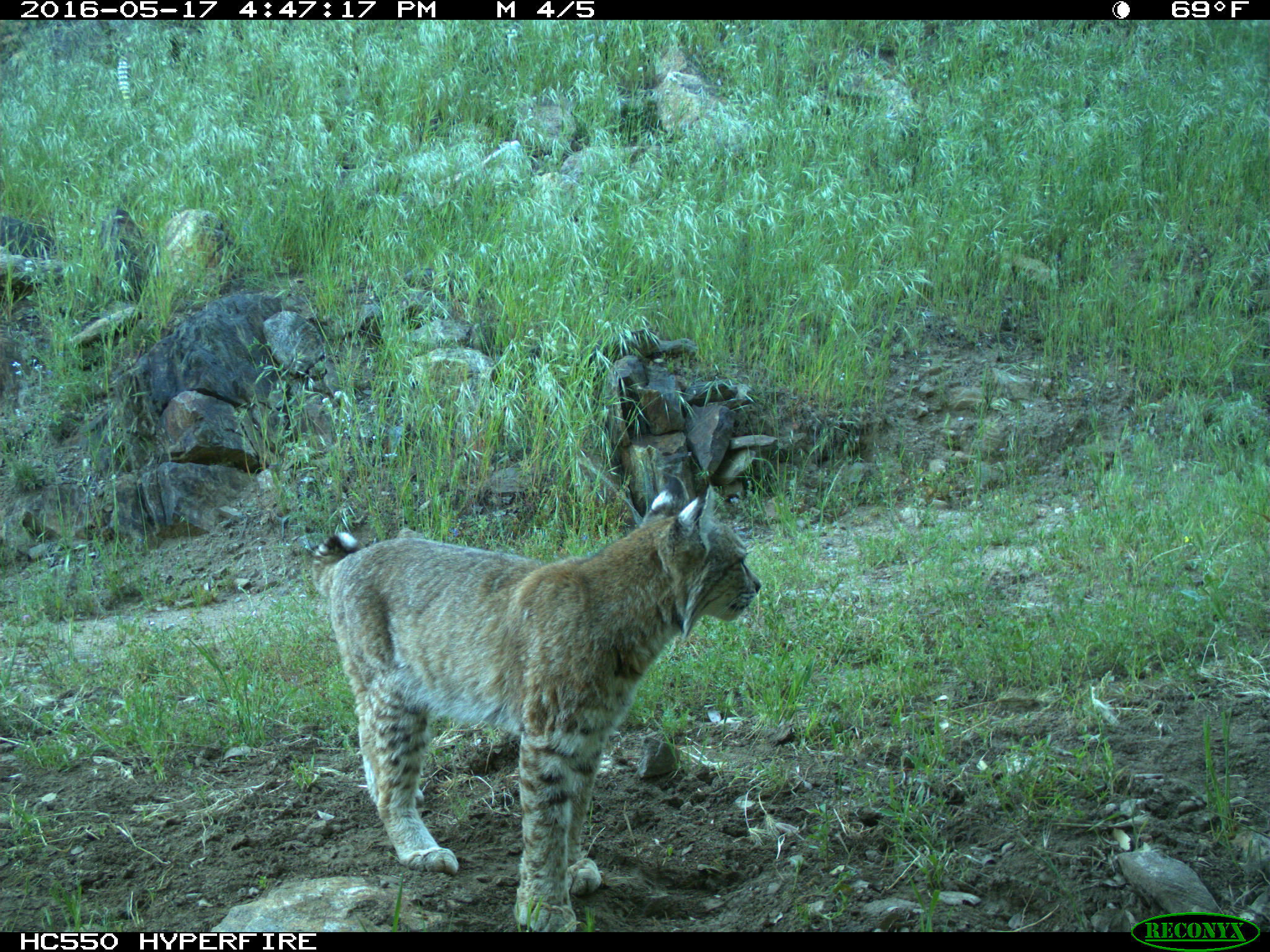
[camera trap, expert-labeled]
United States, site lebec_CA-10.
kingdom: Animalia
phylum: Chordata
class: Mammalia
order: Carnivora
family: Felidae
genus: Lynx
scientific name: Lynx rufus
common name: bobcat